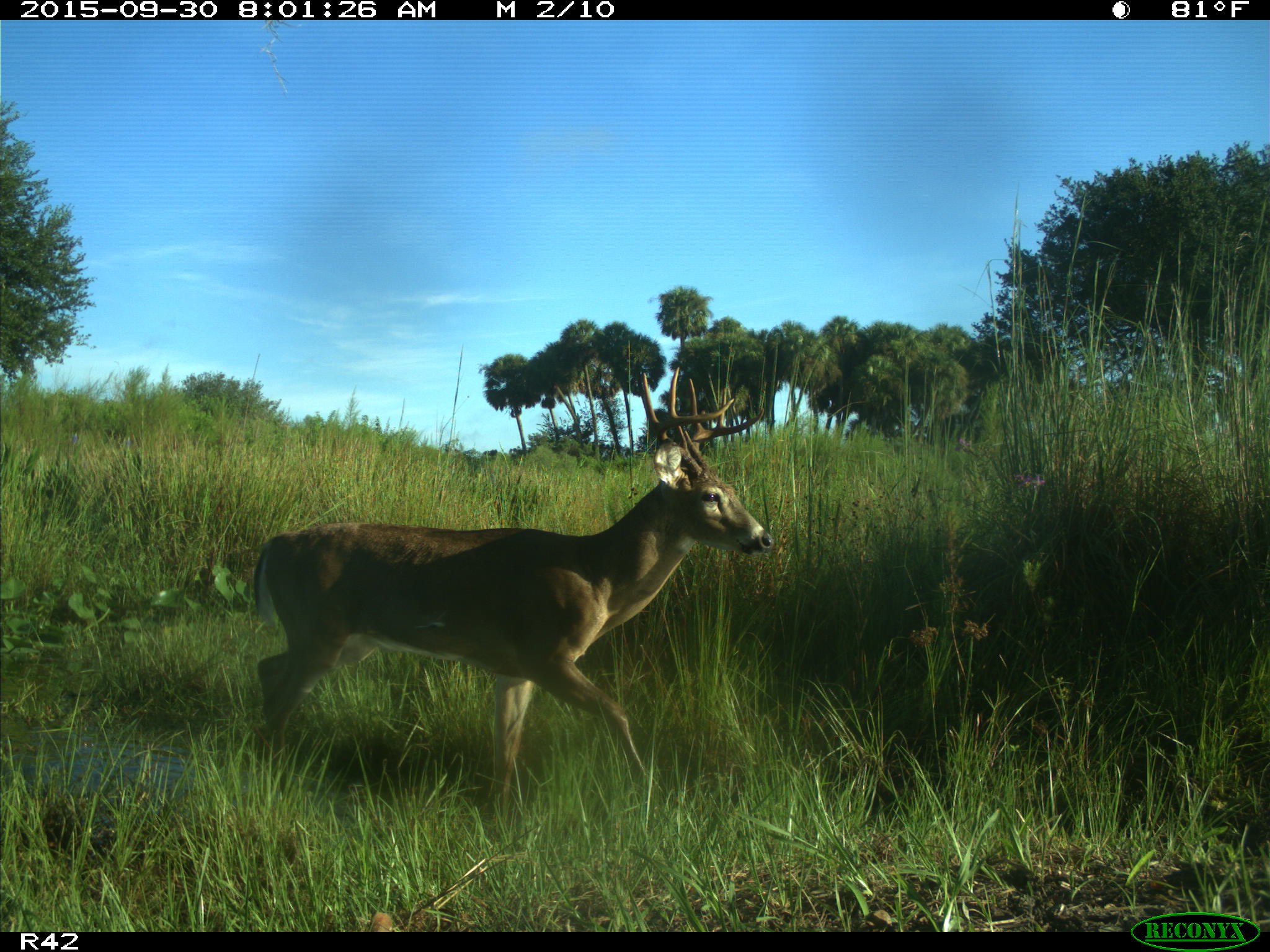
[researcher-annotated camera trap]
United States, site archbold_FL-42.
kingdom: Animalia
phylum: Chordata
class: Mammalia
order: Artiodactyla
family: Cervidae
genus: Odocoileus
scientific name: Odocoileus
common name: deer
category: unidentified deer